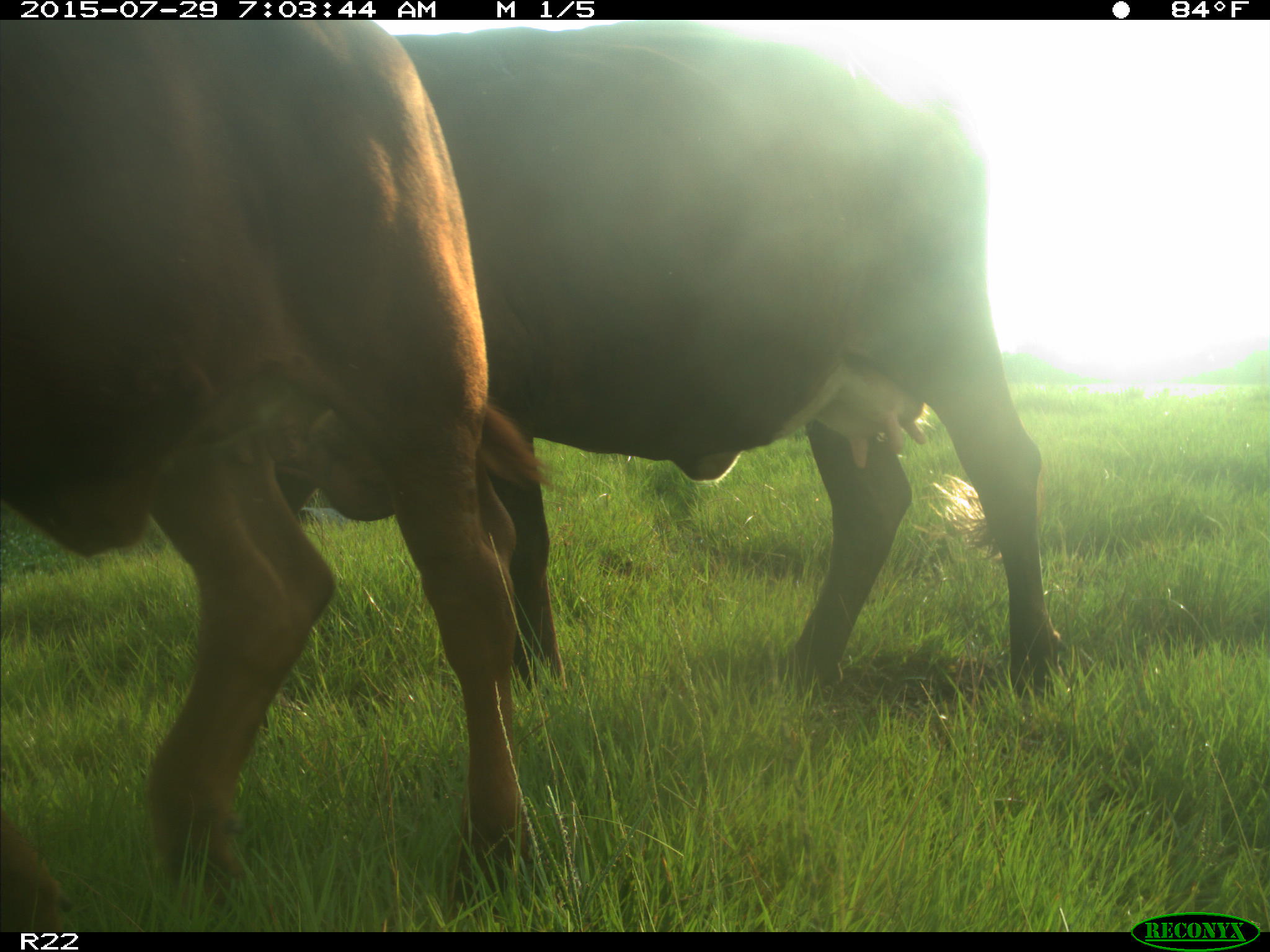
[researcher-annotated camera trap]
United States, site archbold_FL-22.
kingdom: Animalia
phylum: Chordata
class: Mammalia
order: Artiodactyla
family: Bovidae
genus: Bos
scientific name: Bos taurus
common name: domestic cow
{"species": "Bos taurus (domestic cow)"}